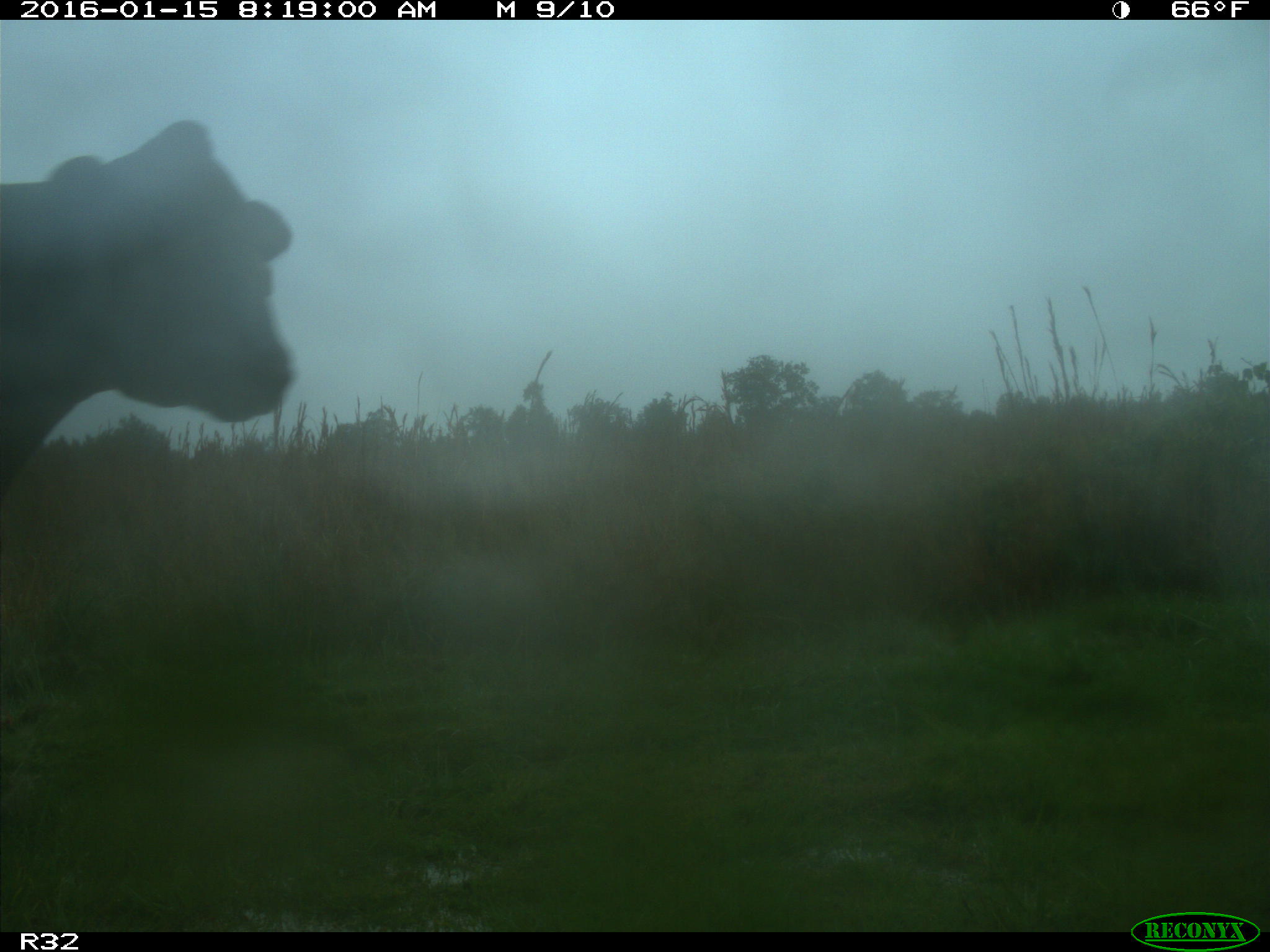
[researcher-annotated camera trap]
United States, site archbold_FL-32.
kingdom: Animalia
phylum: Chordata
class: Mammalia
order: Artiodactyla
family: Bovidae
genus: Bos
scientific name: Bos taurus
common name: domestic cow